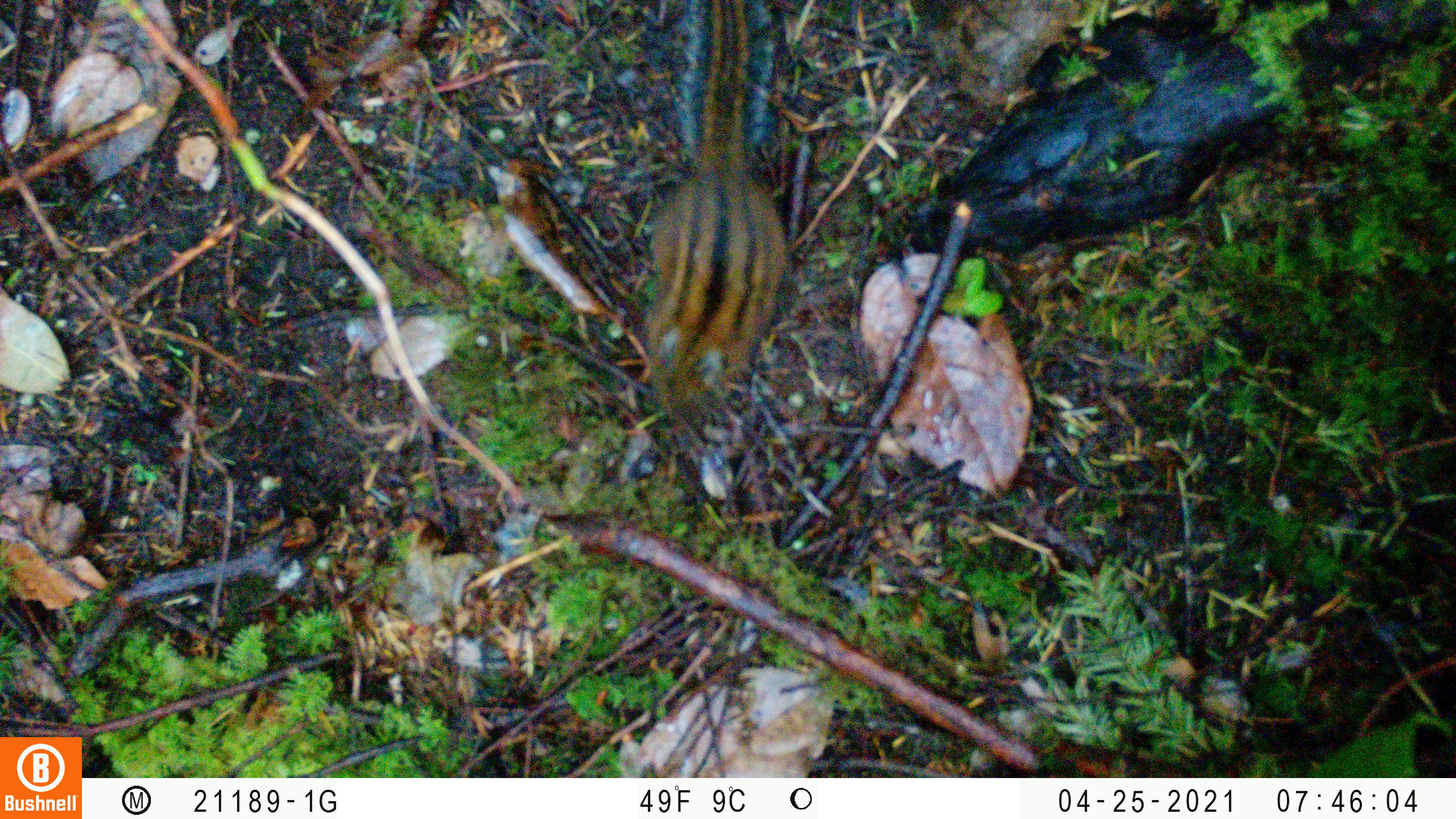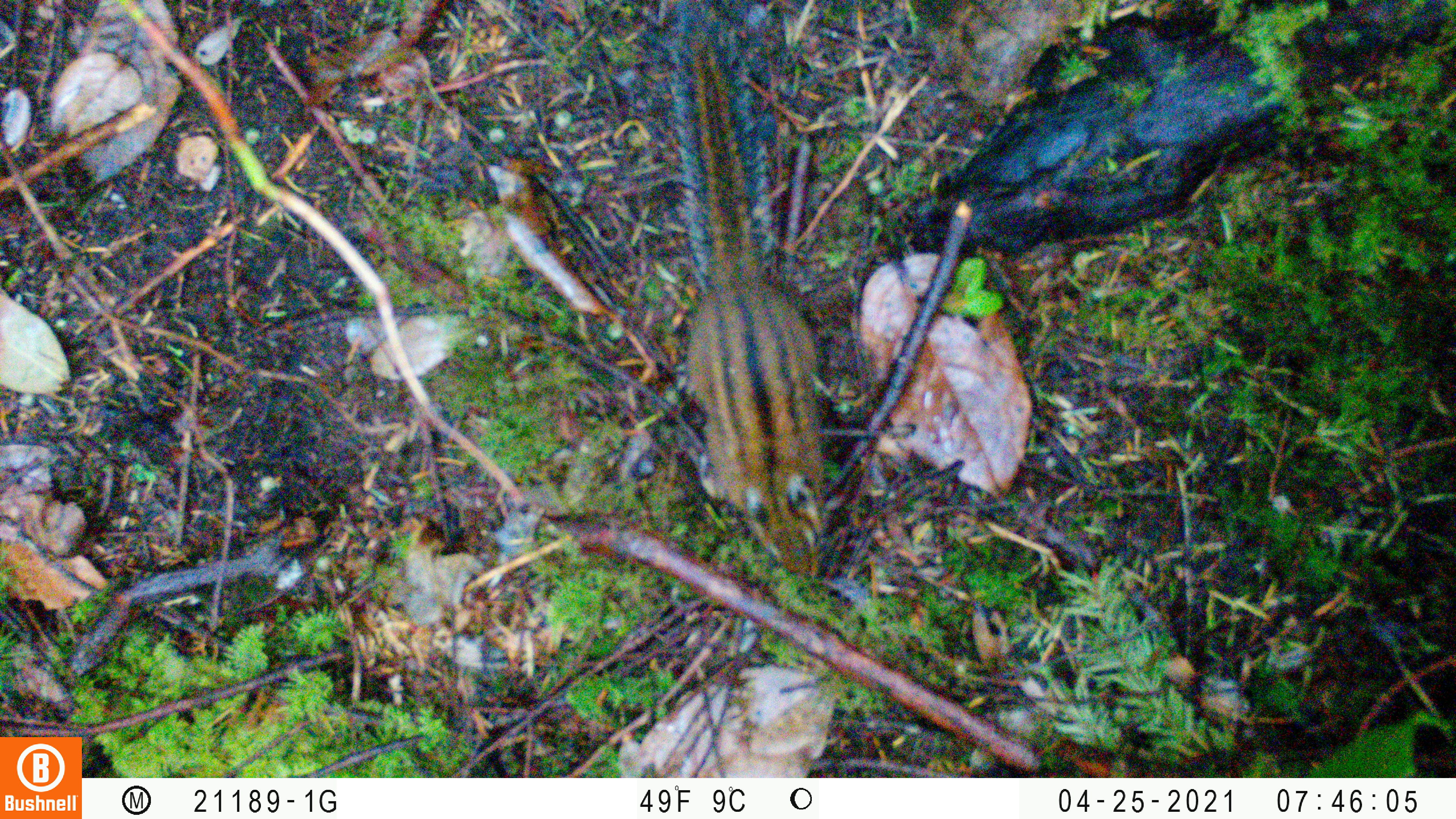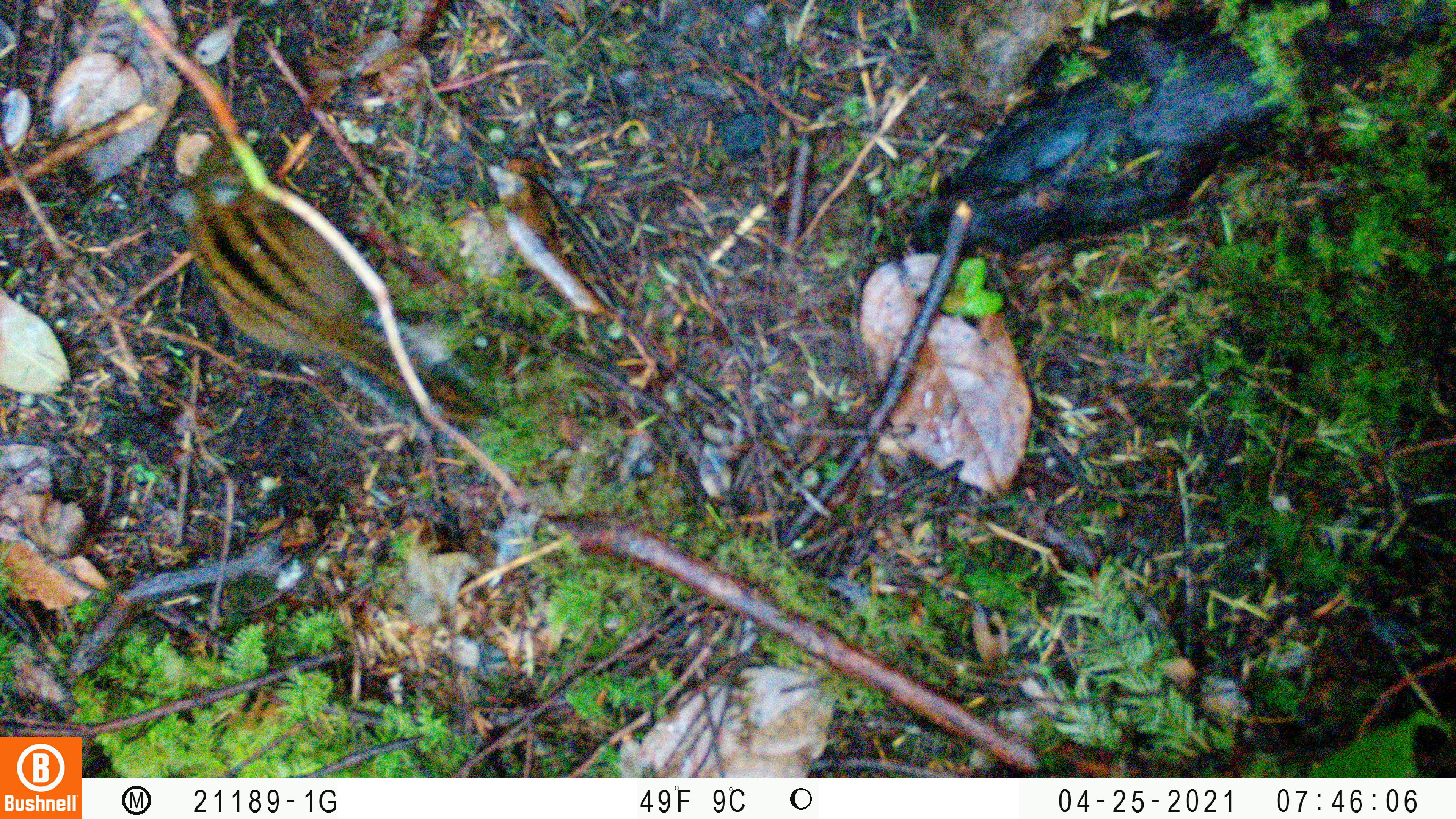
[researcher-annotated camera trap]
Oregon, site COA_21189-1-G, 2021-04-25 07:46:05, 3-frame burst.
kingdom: Animalia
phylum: Chordata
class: Mammalia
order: Rodentia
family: Sciuridae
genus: Neotamias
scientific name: Neotamias townsendii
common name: townsend's chipmunk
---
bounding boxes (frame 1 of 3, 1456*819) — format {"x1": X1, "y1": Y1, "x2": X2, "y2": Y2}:
townsend's chipmunk: {"x1": 639, "y1": 1, "x2": 794, "y2": 430}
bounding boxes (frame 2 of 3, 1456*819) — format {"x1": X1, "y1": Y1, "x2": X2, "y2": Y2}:
townsend's chipmunk: {"x1": 652, "y1": 6, "x2": 851, "y2": 579}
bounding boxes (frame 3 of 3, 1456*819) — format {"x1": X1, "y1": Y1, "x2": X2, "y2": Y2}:
townsend's chipmunk: {"x1": 158, "y1": 127, "x2": 501, "y2": 431}